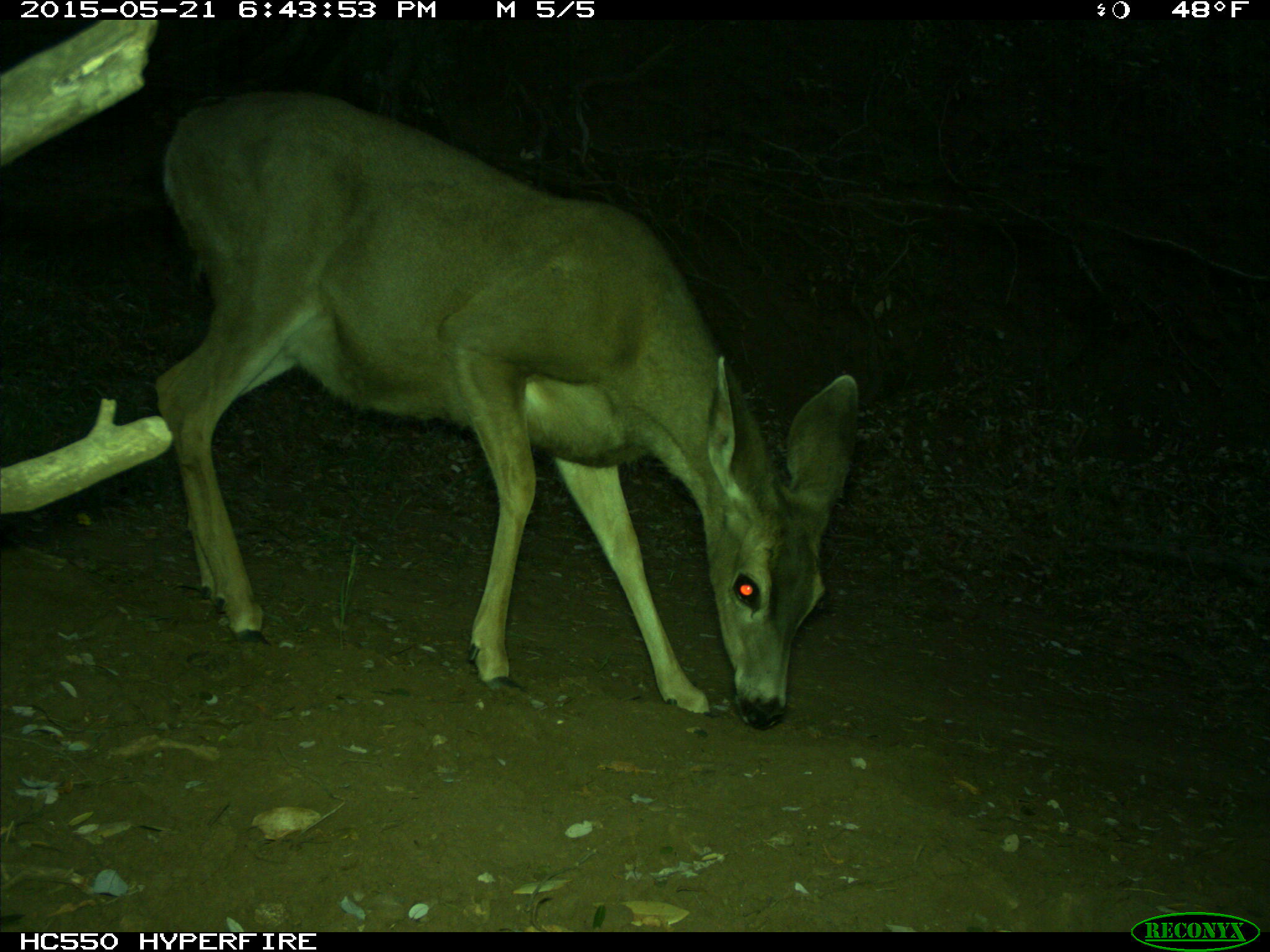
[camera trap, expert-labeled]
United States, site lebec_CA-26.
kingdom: Animalia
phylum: Chordata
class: Mammalia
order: Artiodactyla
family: Cervidae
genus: Odocoileus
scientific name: Odocoileus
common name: deer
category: unidentified deer